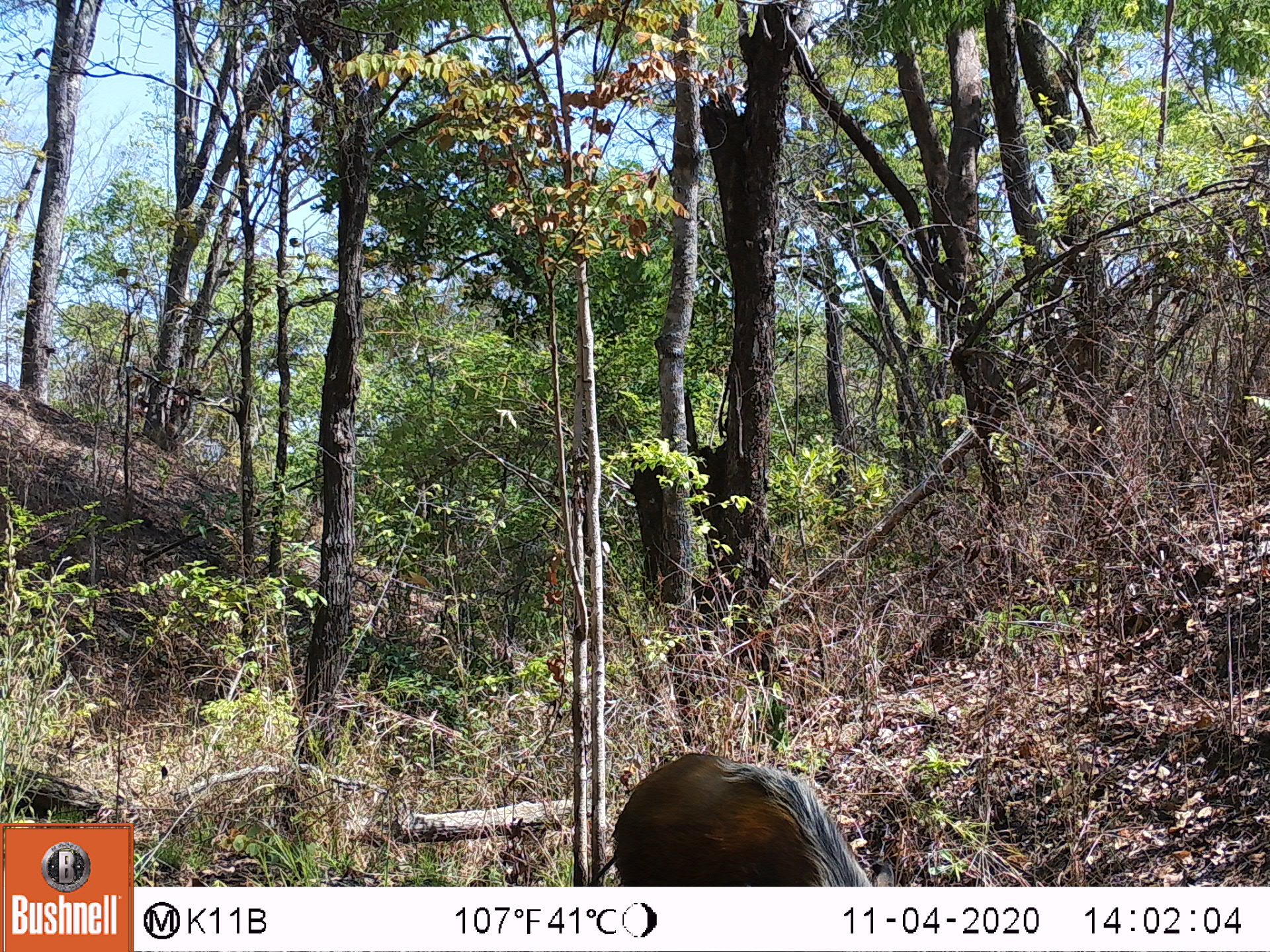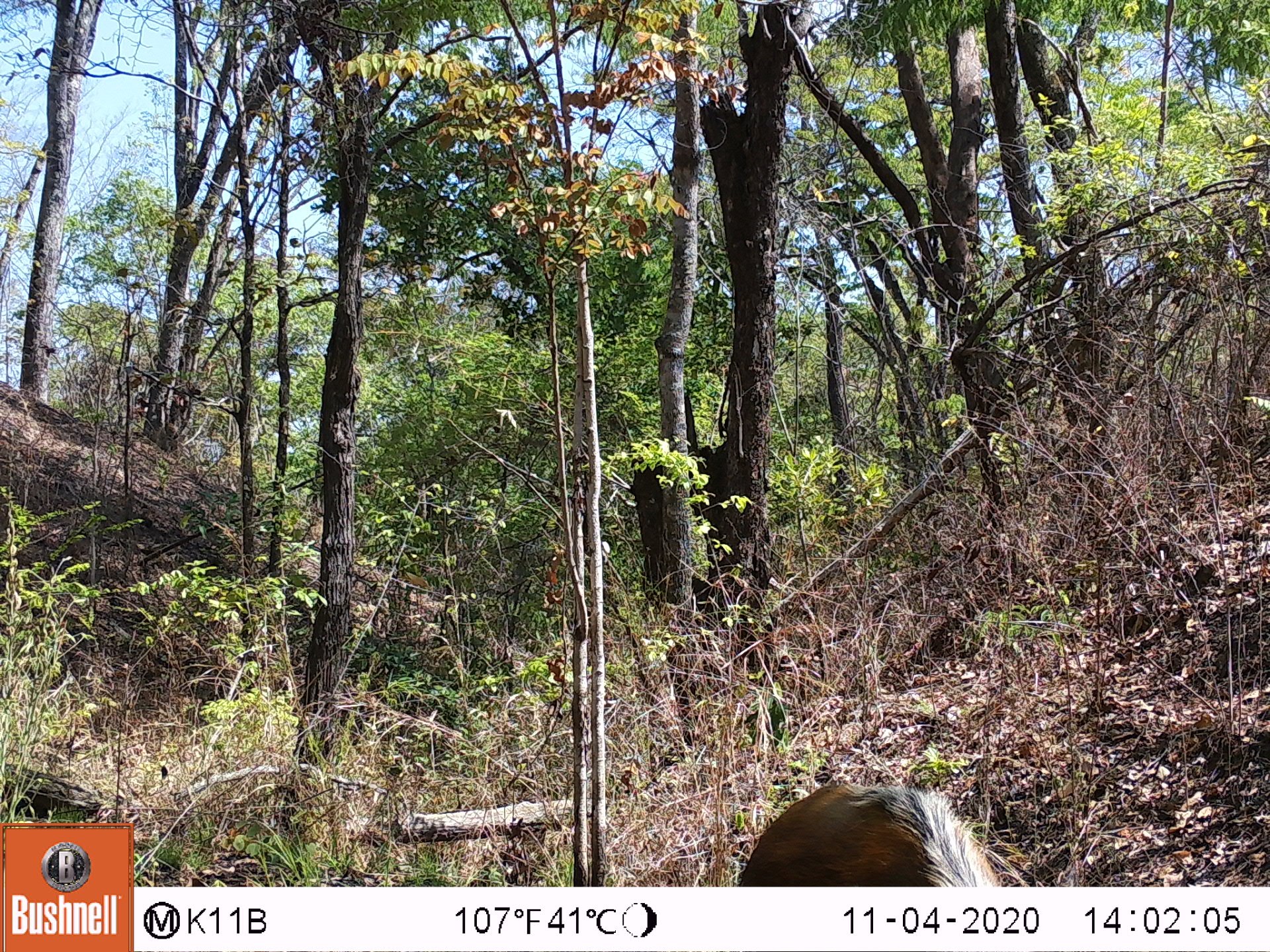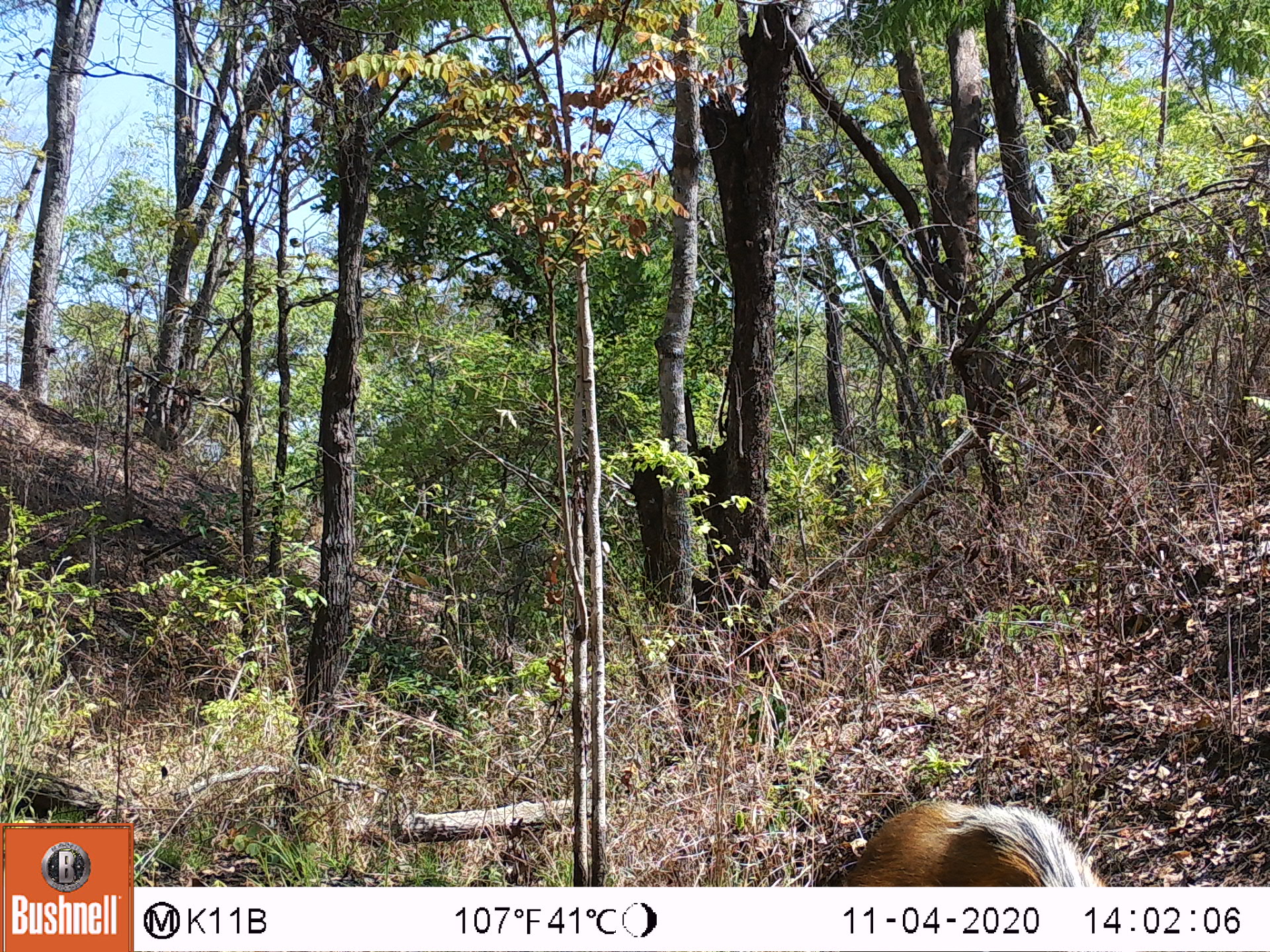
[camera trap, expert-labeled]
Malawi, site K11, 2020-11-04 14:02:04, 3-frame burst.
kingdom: Animalia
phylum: Chordata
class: Mammalia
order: Artiodactyla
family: Suidae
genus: Potamochoerus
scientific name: Potamochoerus larvatus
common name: bushpig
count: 1